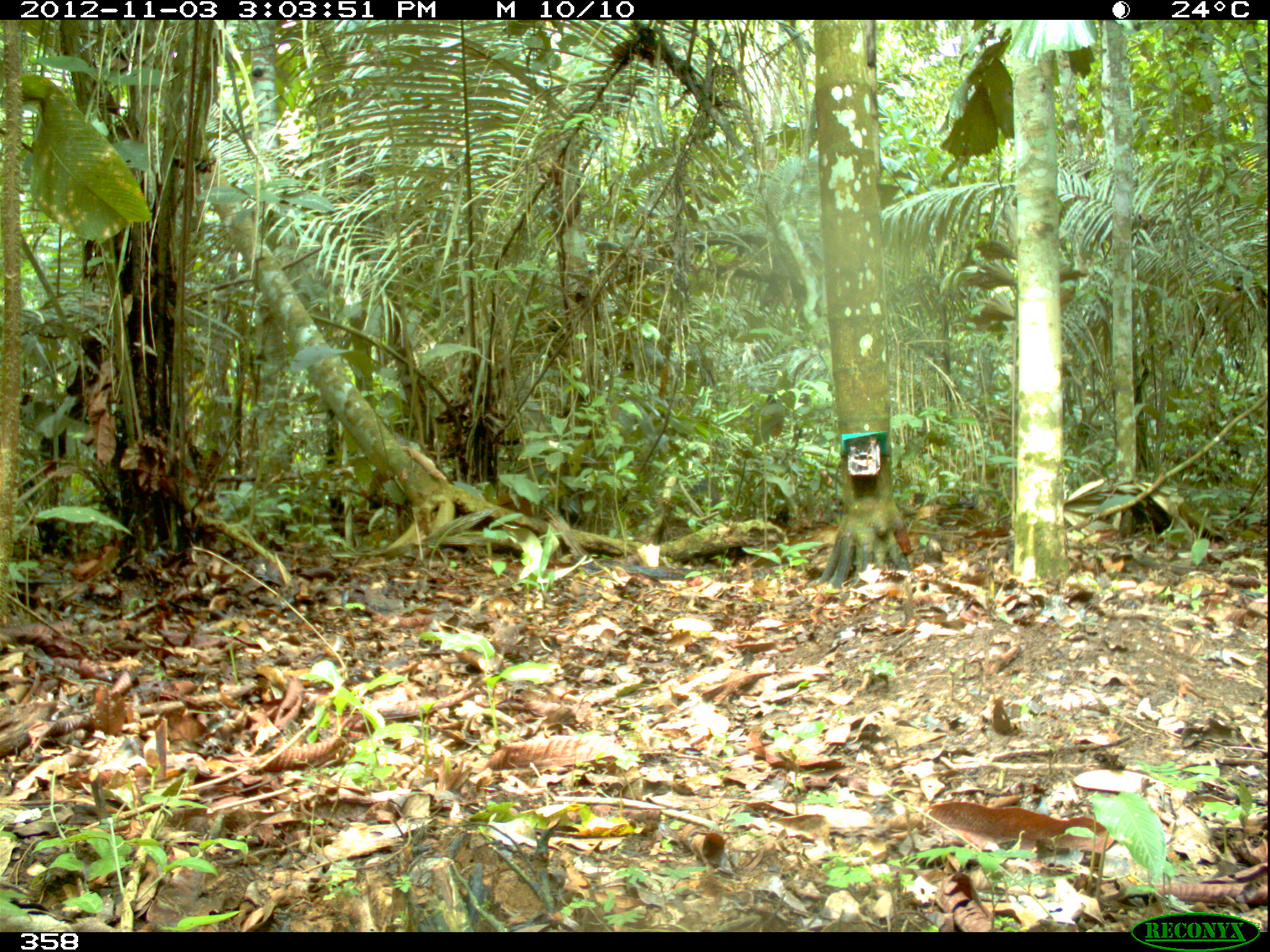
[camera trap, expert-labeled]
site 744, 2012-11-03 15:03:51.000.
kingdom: Animalia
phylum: Chordata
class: Mammalia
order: Artiodactyla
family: Tayassuidae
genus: Tayassu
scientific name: Tayassu pecari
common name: white-lipped peccary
Tayassu pecari (white-lipped peccary).